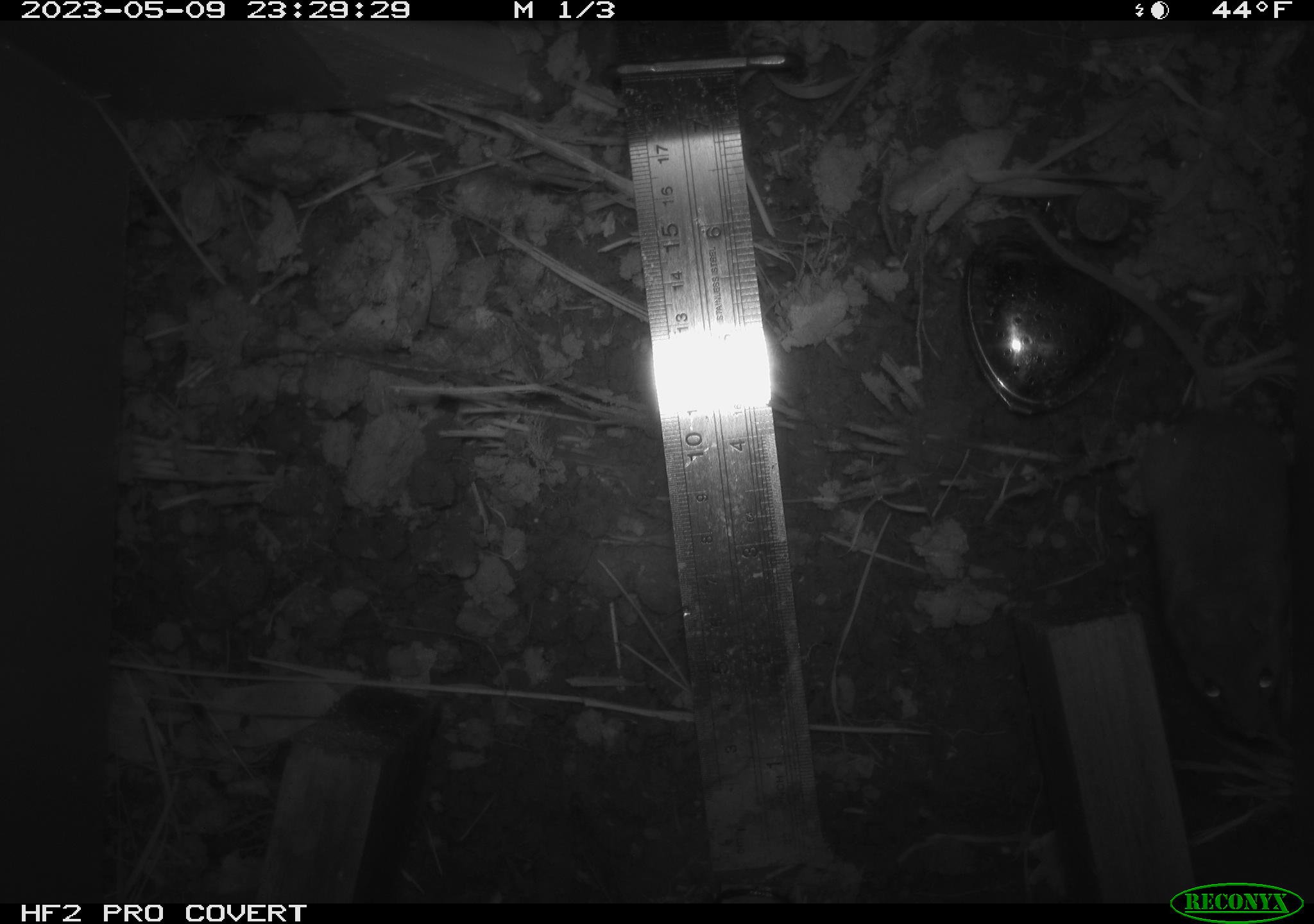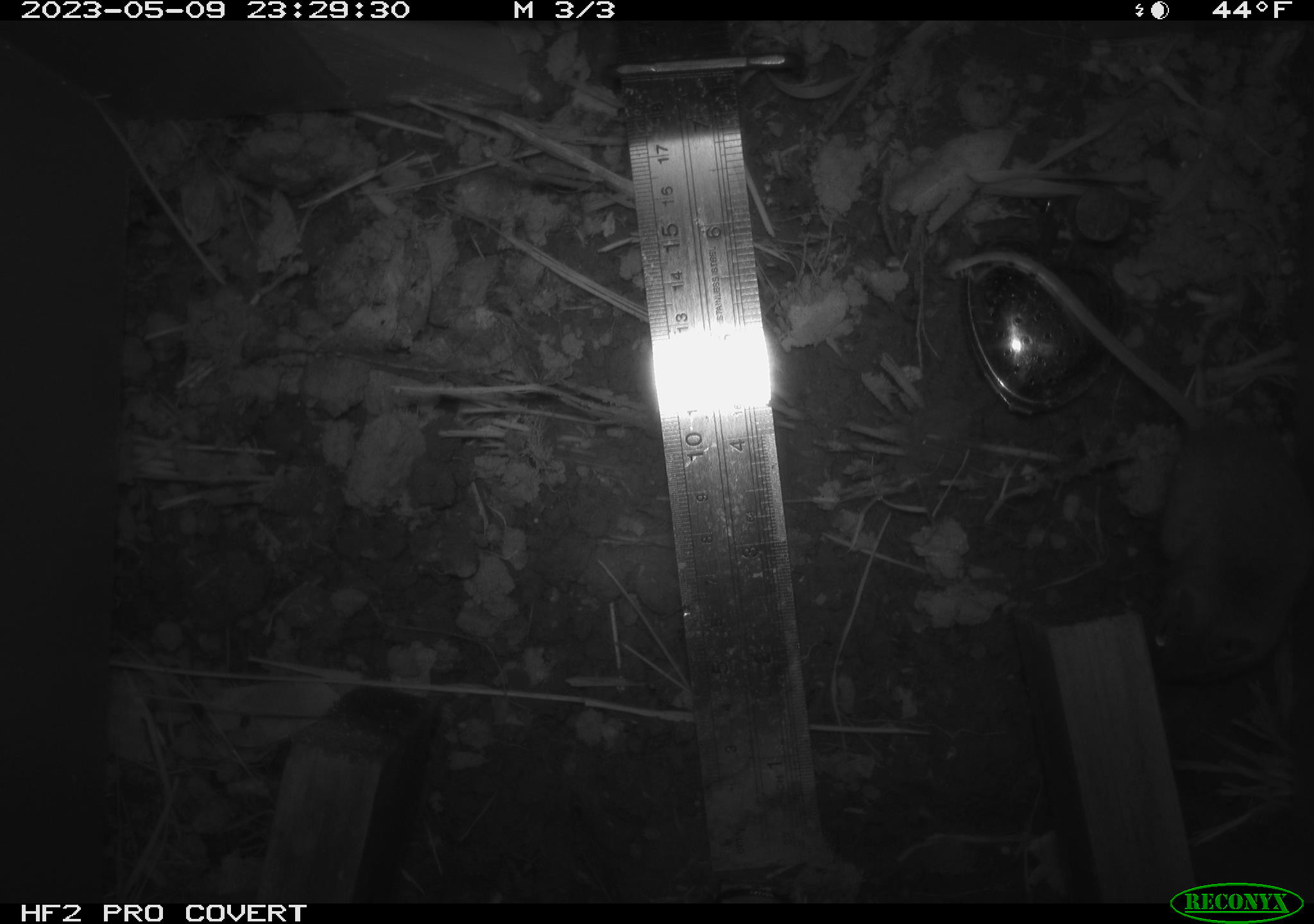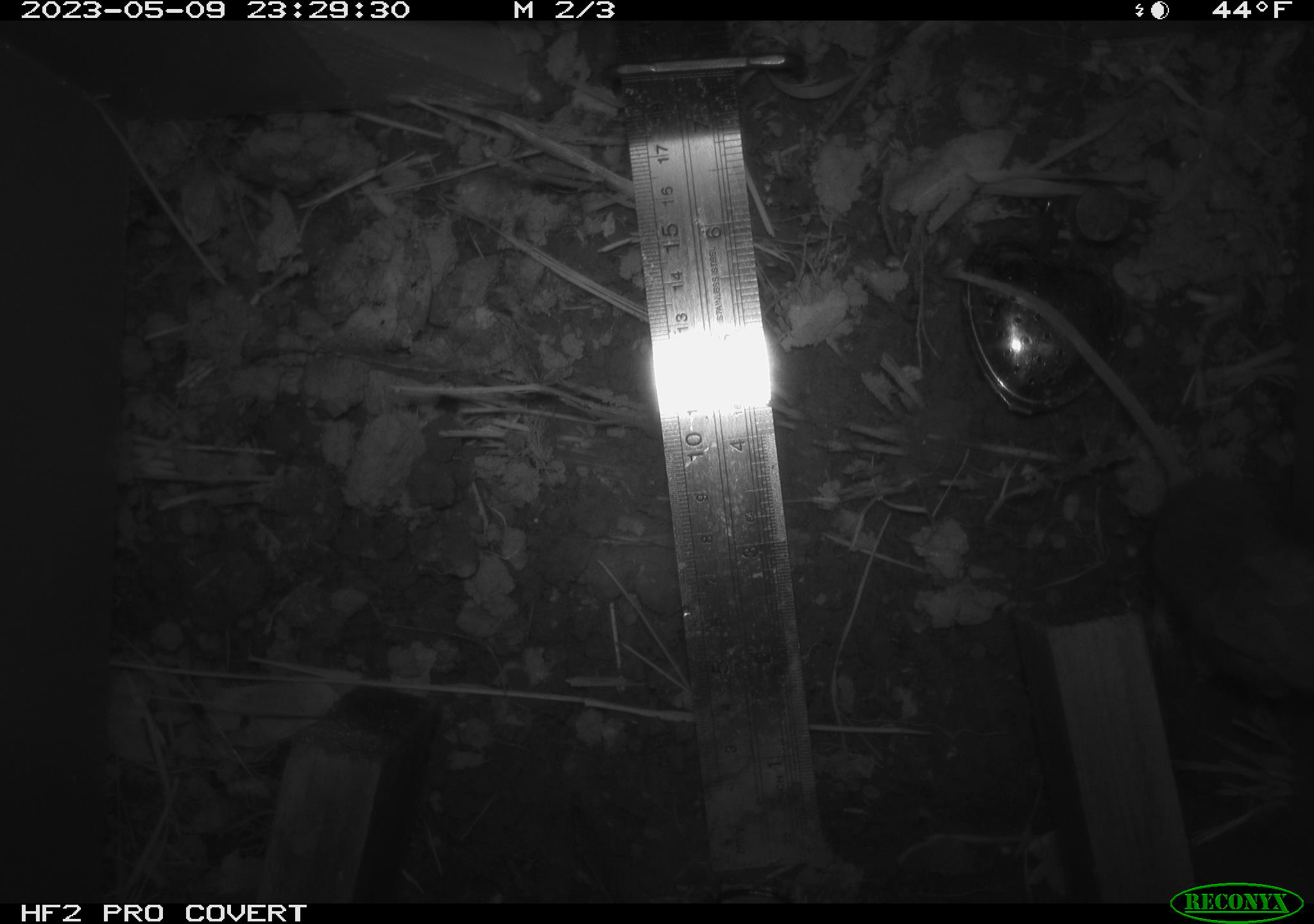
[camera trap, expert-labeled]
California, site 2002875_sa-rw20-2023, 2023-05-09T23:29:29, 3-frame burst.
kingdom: Animalia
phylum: Chordata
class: Mammalia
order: Rodentia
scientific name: Rodentia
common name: mouse species